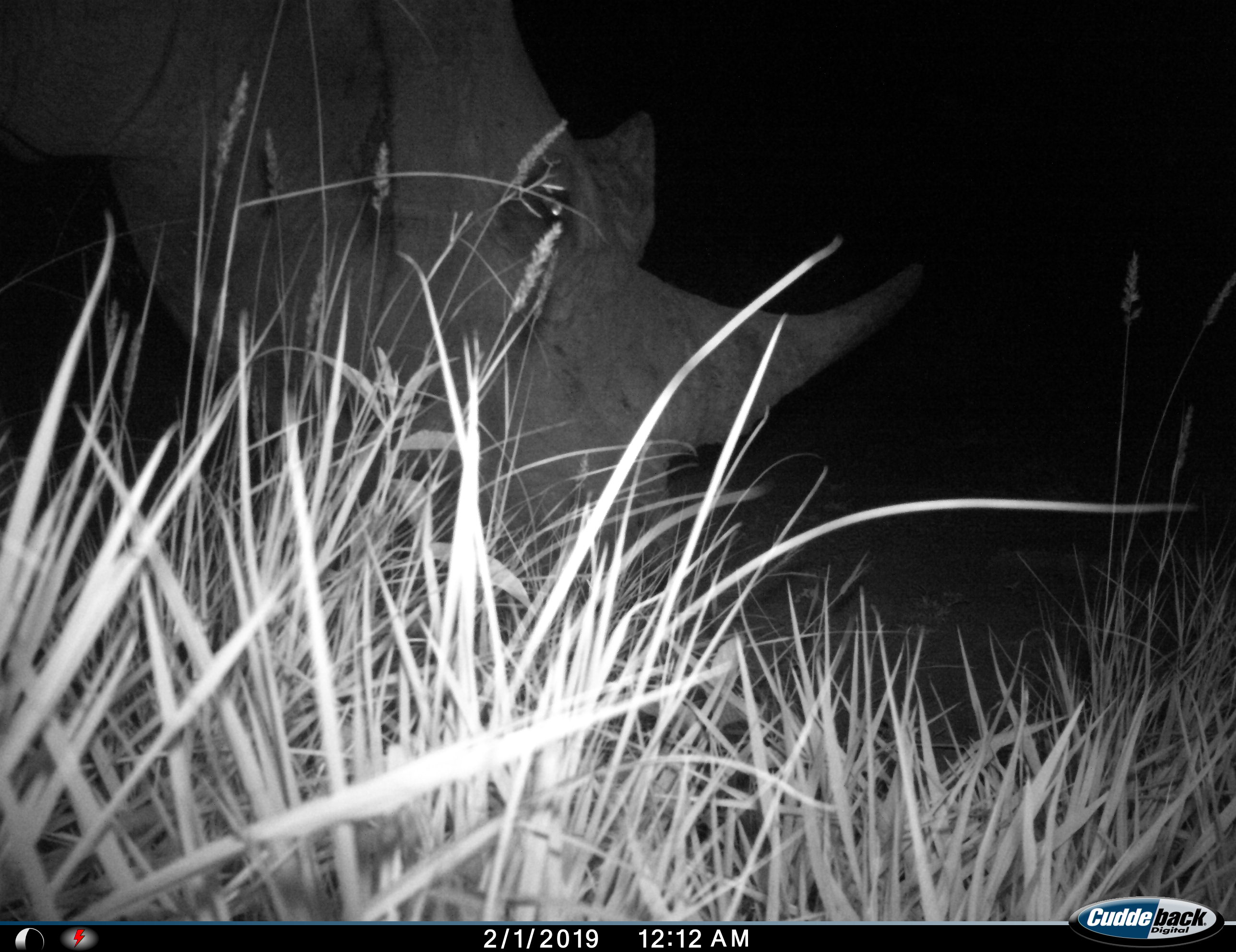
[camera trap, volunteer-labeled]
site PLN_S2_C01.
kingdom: Animalia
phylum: Chordata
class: Mammalia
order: Perissodactyla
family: Rhinocerotidae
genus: Ceratotherium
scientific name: Ceratotherium simum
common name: white rhinoceros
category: rhinoceroswhite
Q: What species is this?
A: Rhinoceroswhite (white rhinoceros) (Ceratotherium simum).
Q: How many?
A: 1.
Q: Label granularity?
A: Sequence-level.